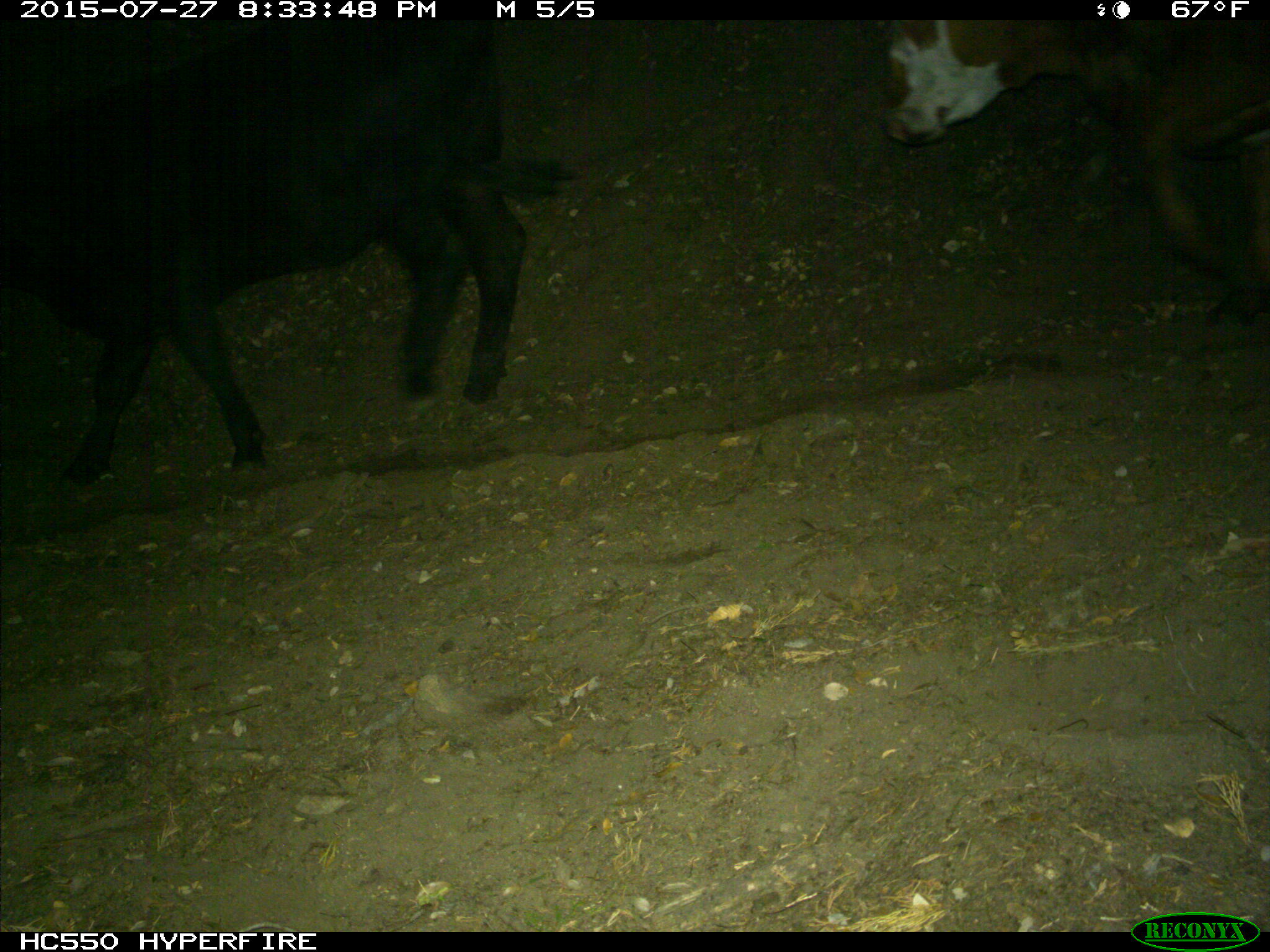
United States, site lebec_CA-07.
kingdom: Animalia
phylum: Chordata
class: Mammalia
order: Artiodactyla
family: Bovidae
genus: Bos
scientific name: Bos taurus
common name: domestic cow